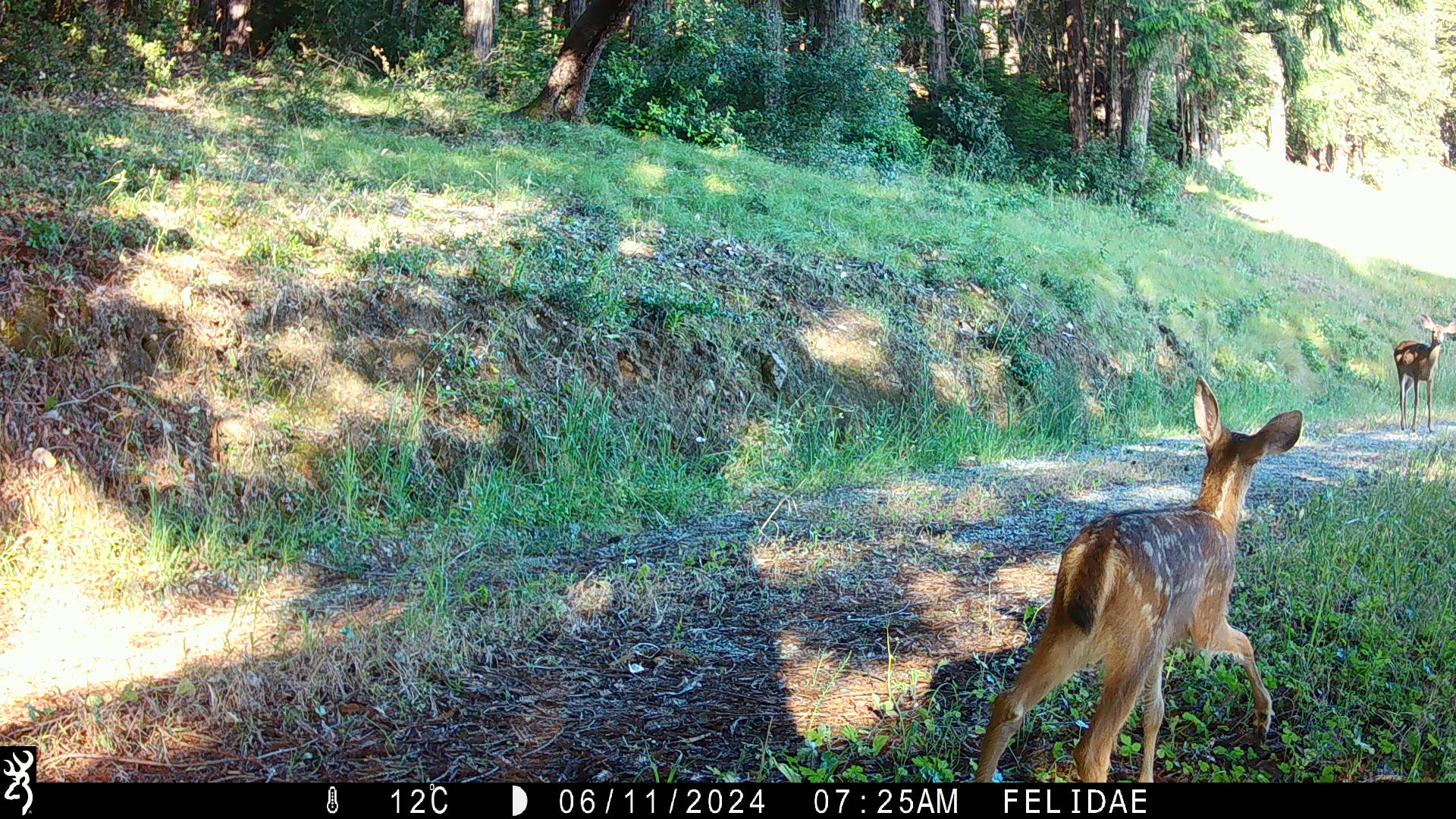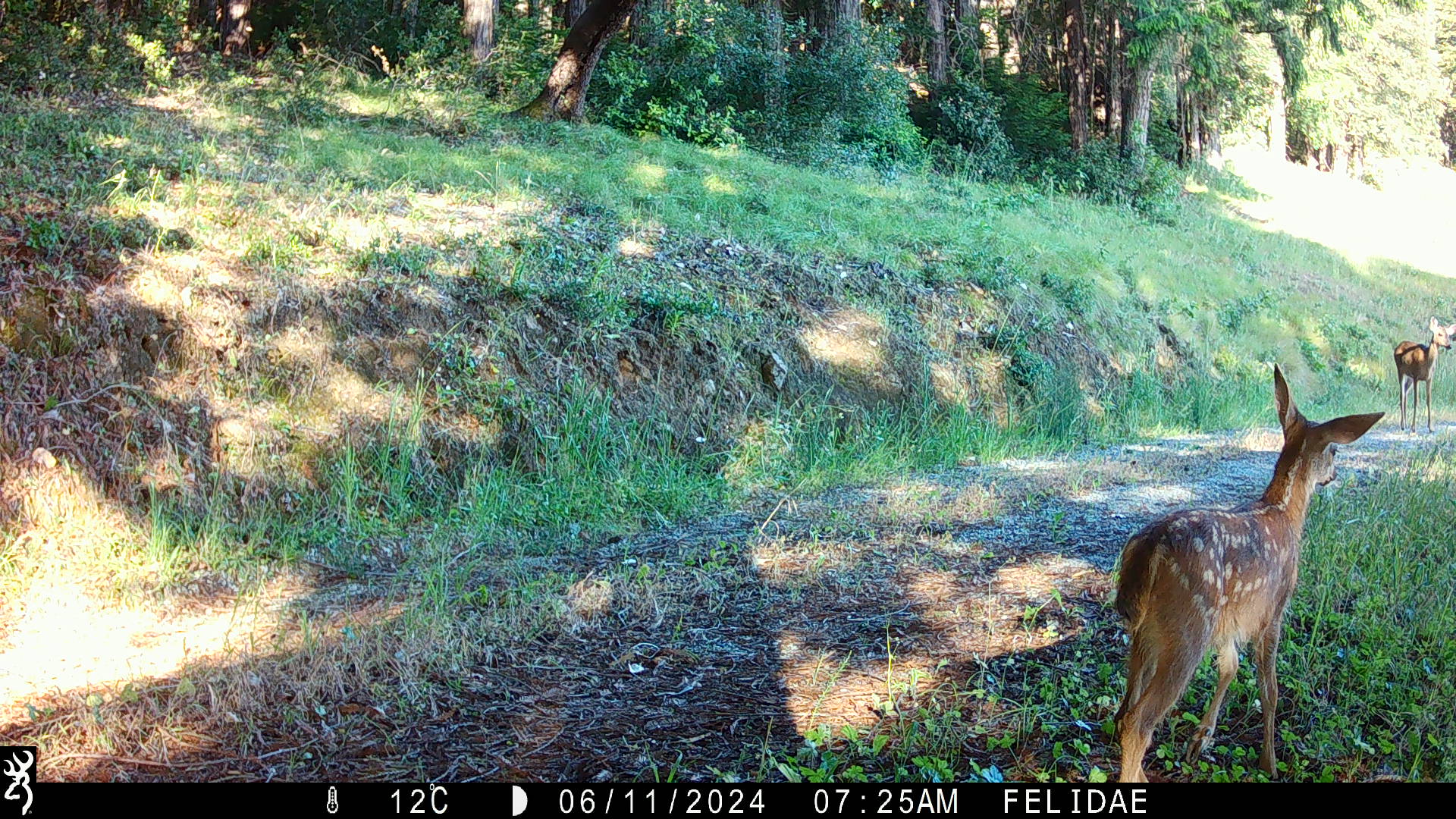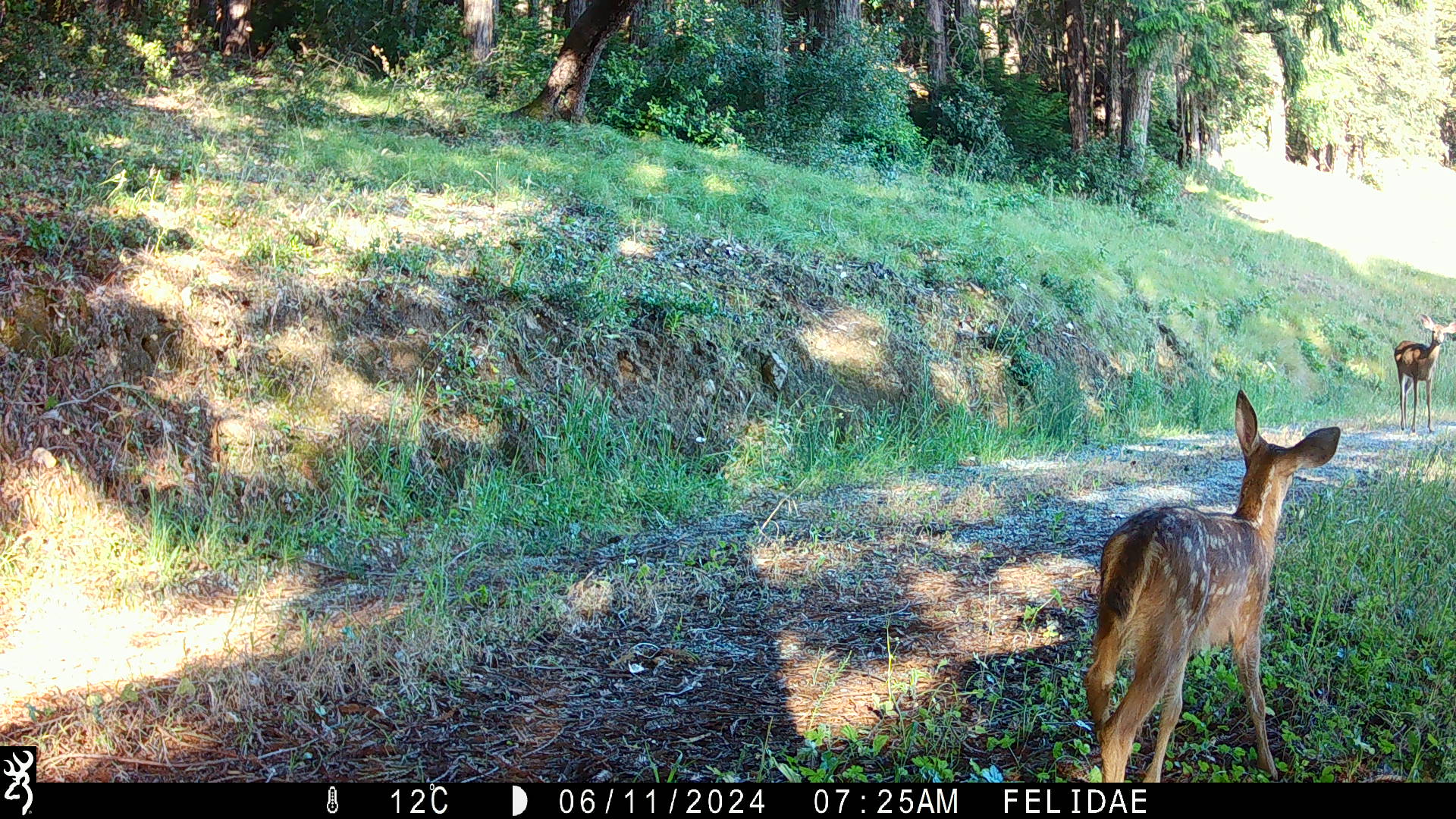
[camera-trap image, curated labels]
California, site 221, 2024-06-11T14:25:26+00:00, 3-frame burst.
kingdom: Animalia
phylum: Chordata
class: Mammalia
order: Artiodactyla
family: Cervidae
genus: Odocoileus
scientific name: Odocoileus hemionus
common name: mule deer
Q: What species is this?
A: Mule deer (Odocoileus hemionus).